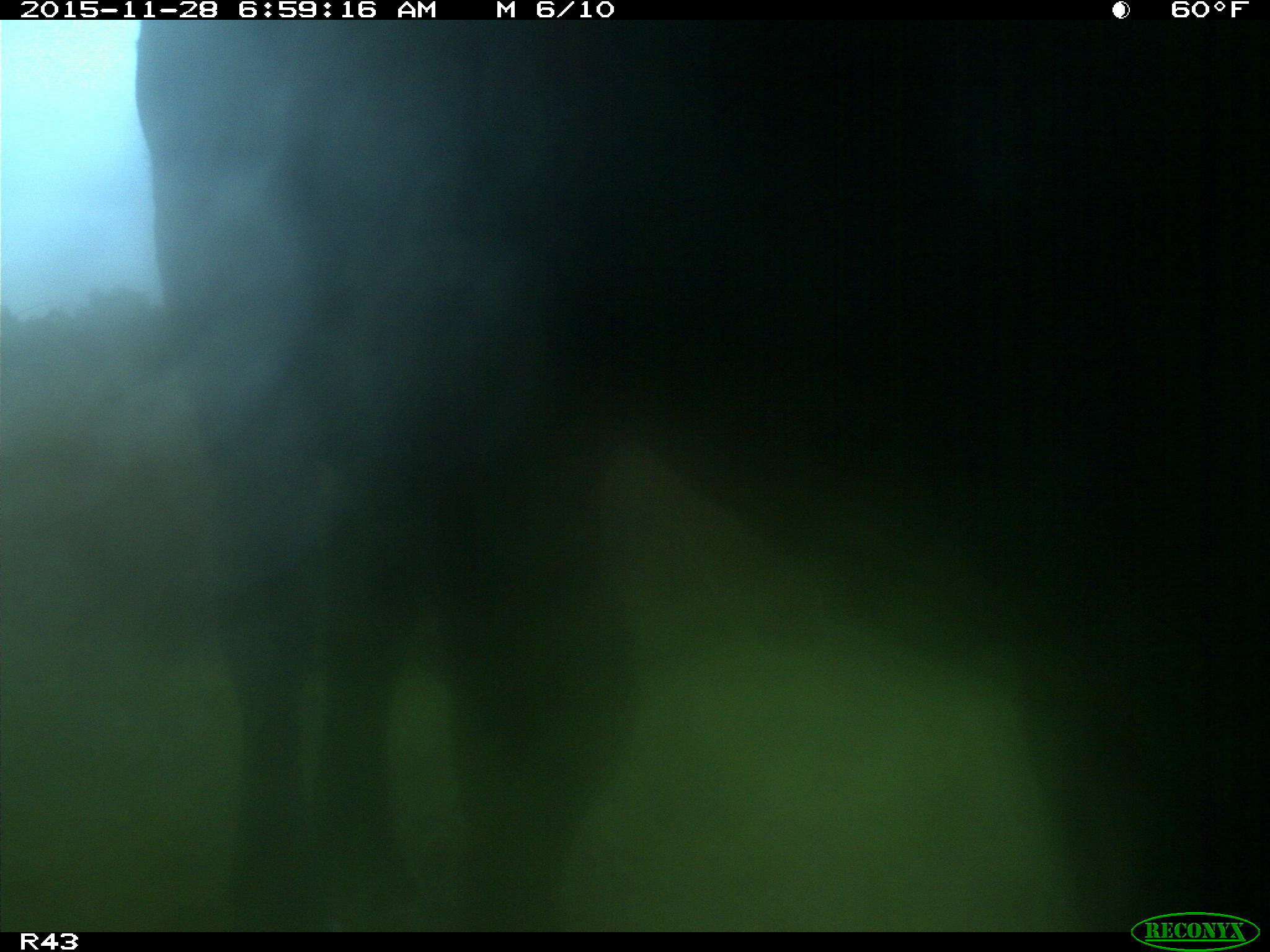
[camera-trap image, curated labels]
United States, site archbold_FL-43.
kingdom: Animalia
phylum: Chordata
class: Mammalia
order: Artiodactyla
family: Bovidae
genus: Bos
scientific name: Bos taurus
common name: domestic cow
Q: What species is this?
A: Bos taurus (domestic cow).